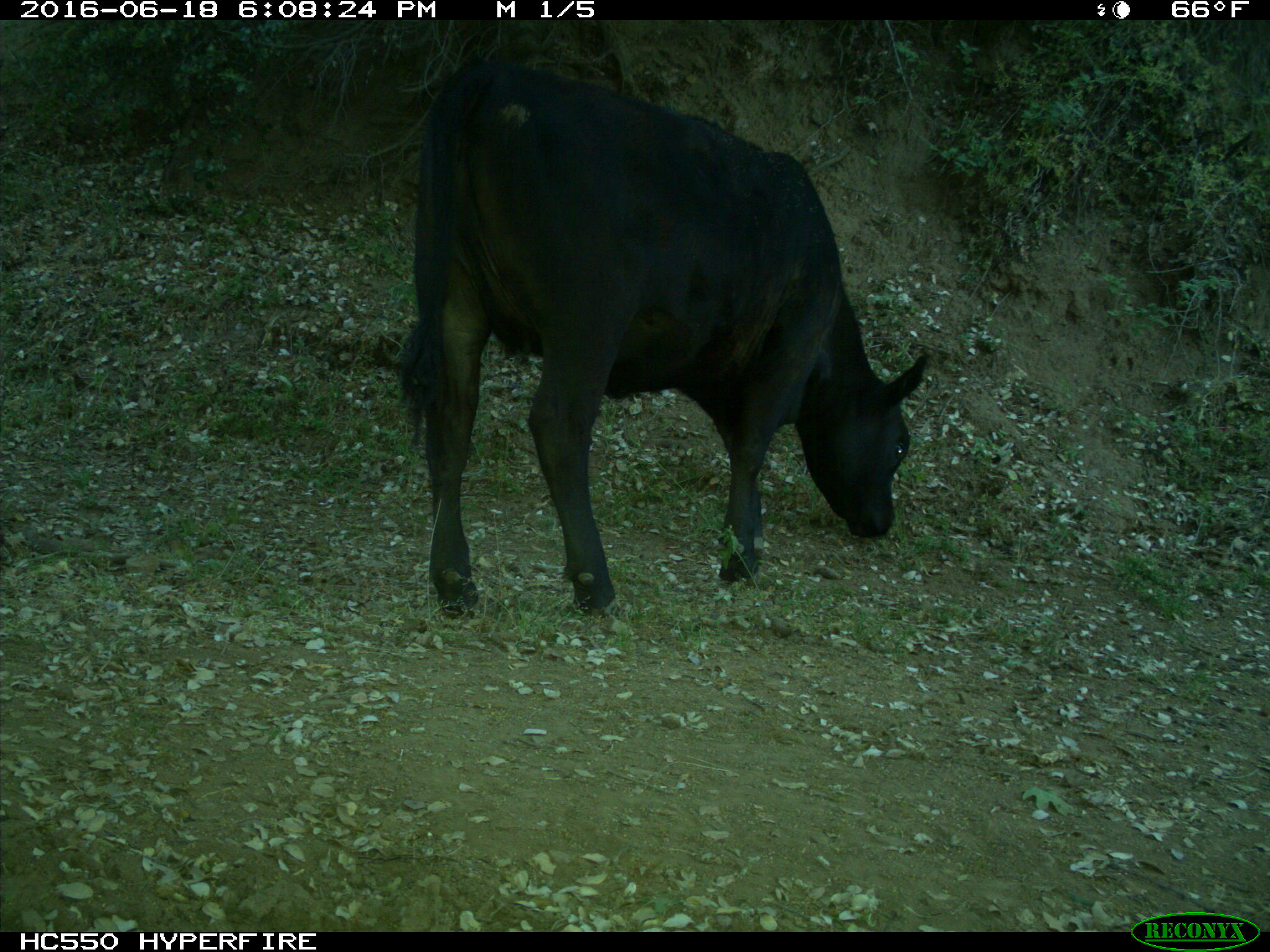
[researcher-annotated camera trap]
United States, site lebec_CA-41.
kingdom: Animalia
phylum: Chordata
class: Mammalia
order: Artiodactyla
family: Bovidae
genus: Bos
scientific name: Bos taurus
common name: domestic cow